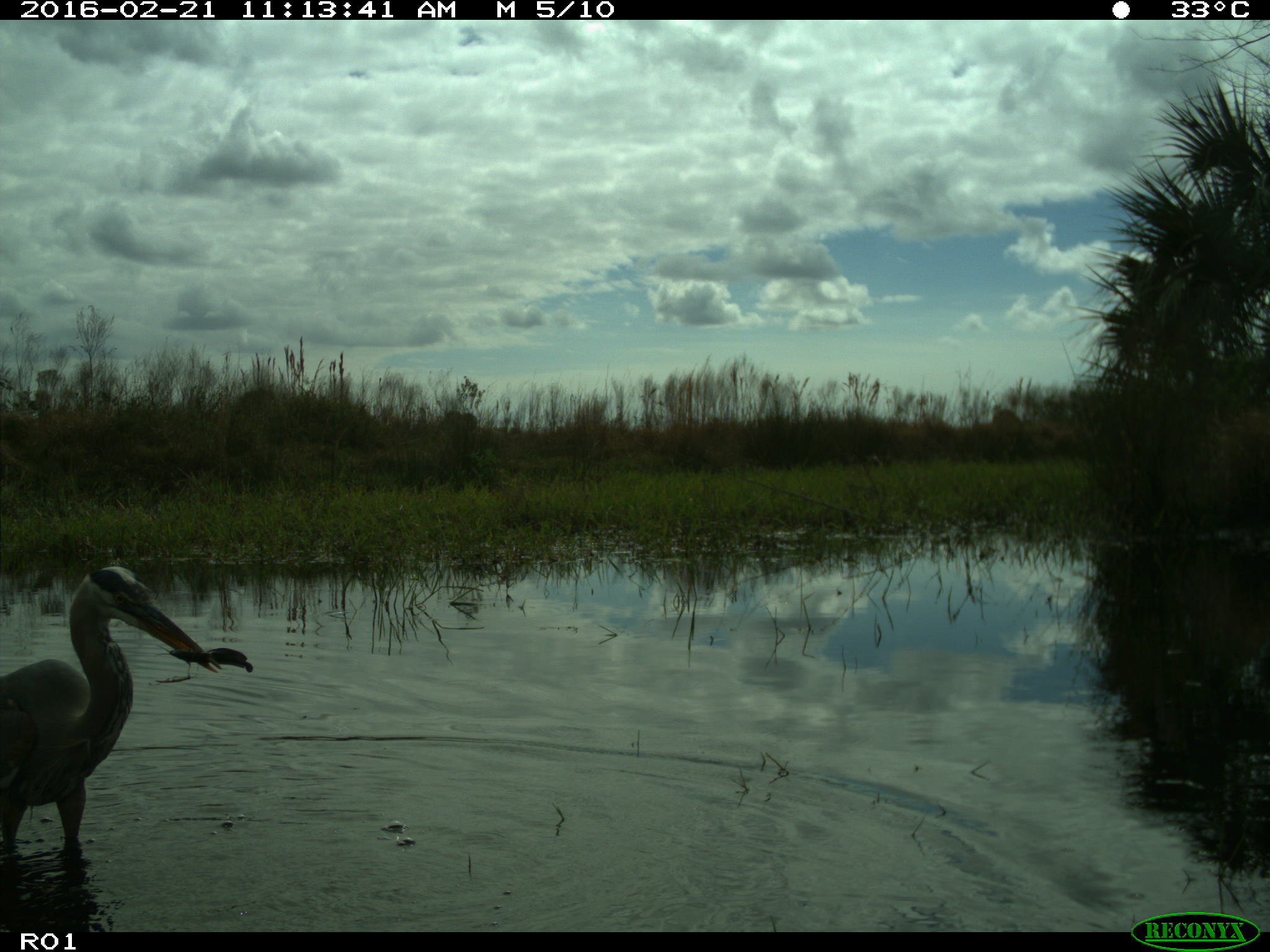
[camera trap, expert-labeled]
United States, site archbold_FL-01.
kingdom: Animalia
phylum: Chordata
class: Aves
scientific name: Aves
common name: birds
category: unidentified bird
Unidentified bird (birds) (Aves).